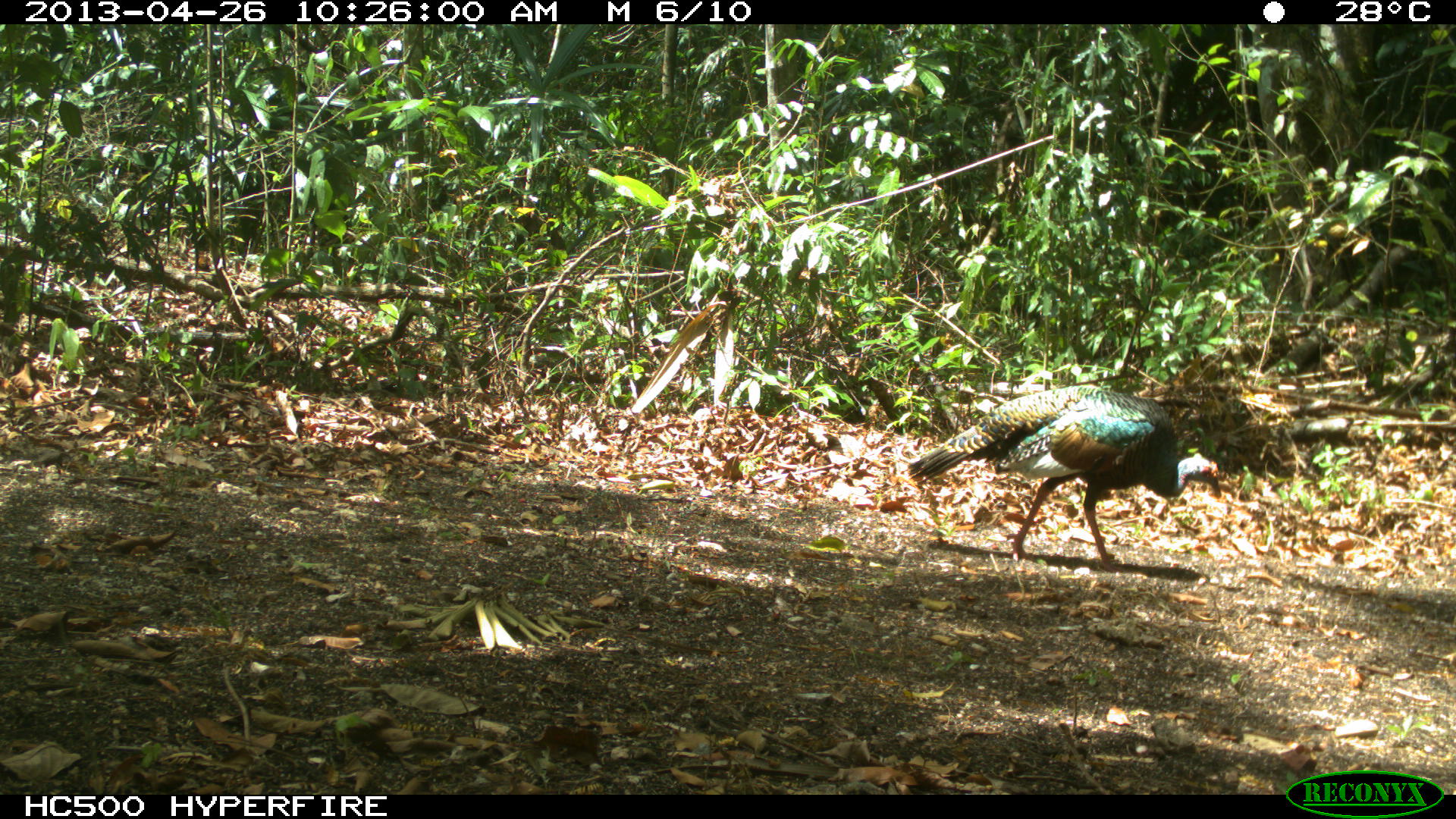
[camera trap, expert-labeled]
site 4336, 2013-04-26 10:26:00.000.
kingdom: Animalia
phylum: Chordata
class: Aves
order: Galliformes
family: Phasianidae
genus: Meleagris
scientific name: Meleagris ocellata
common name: ocellated turkey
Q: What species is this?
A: Meleagris ocellata (ocellated turkey).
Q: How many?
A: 1.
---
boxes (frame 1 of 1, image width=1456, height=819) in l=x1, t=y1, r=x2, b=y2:
meleagris ocellata: l=903, t=381, r=1222, b=572